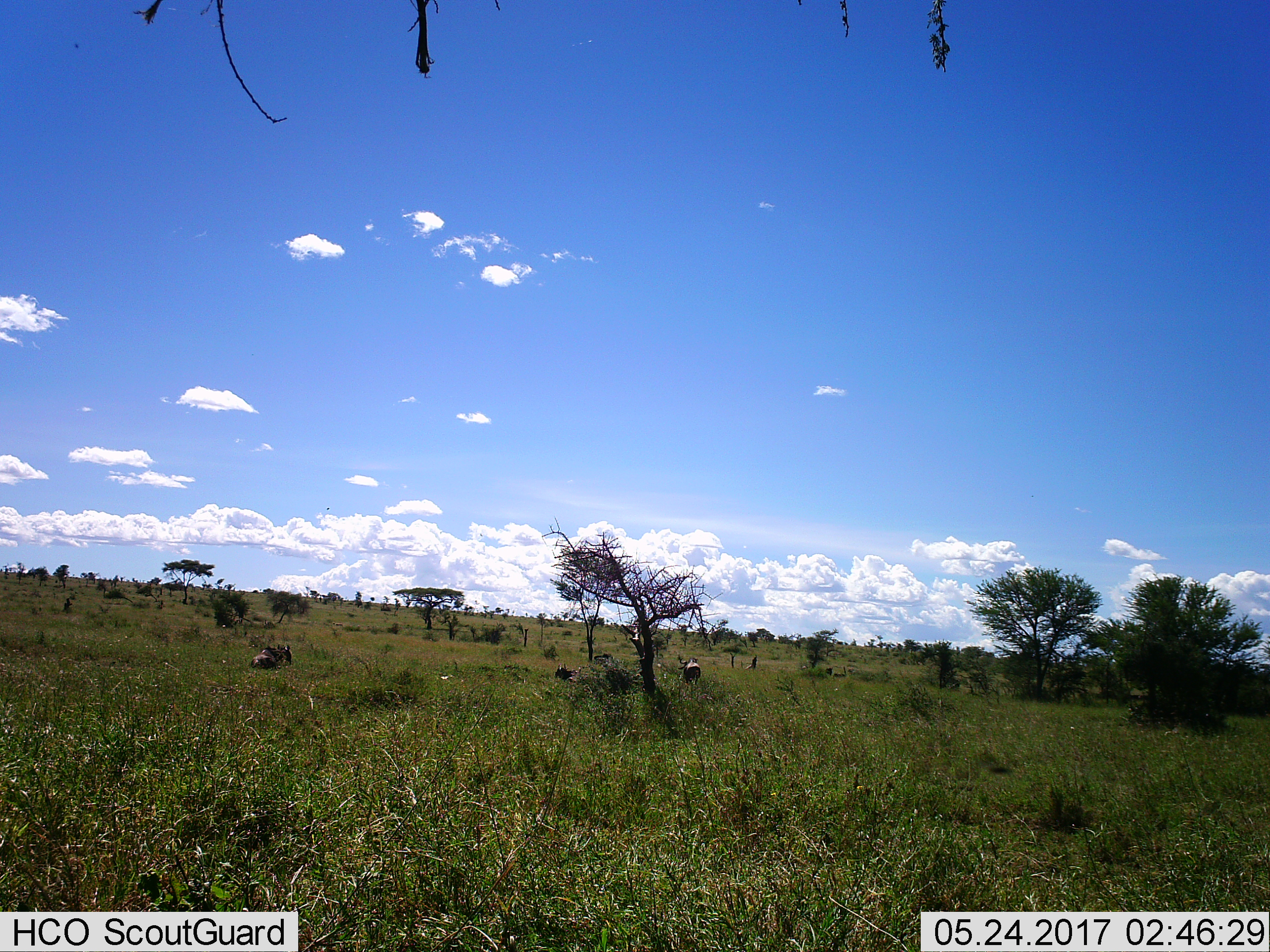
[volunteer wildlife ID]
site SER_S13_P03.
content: unidentified animal